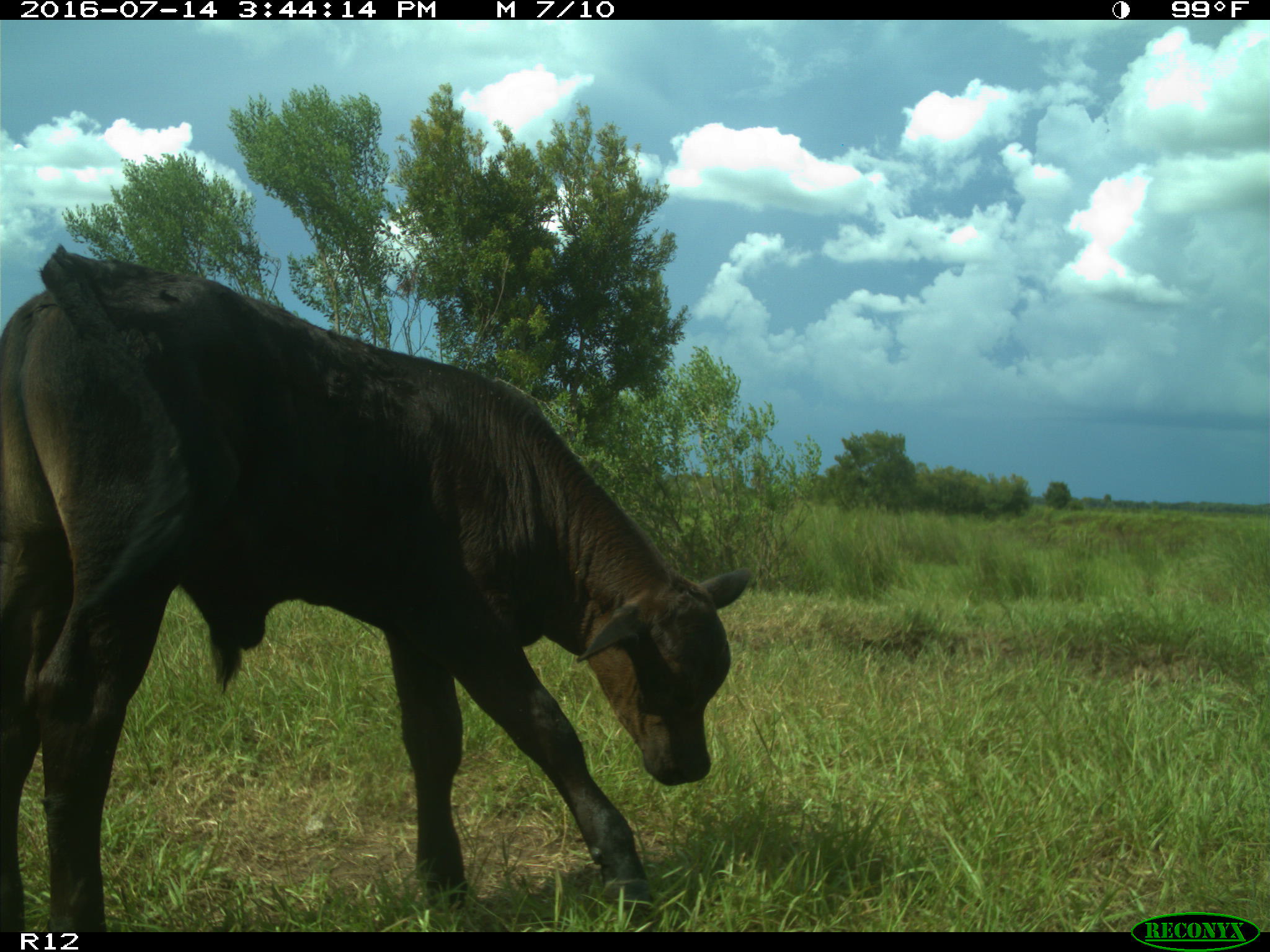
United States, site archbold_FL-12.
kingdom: Animalia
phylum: Chordata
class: Mammalia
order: Artiodactyla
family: Bovidae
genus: Bos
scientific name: Bos taurus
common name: domestic cow